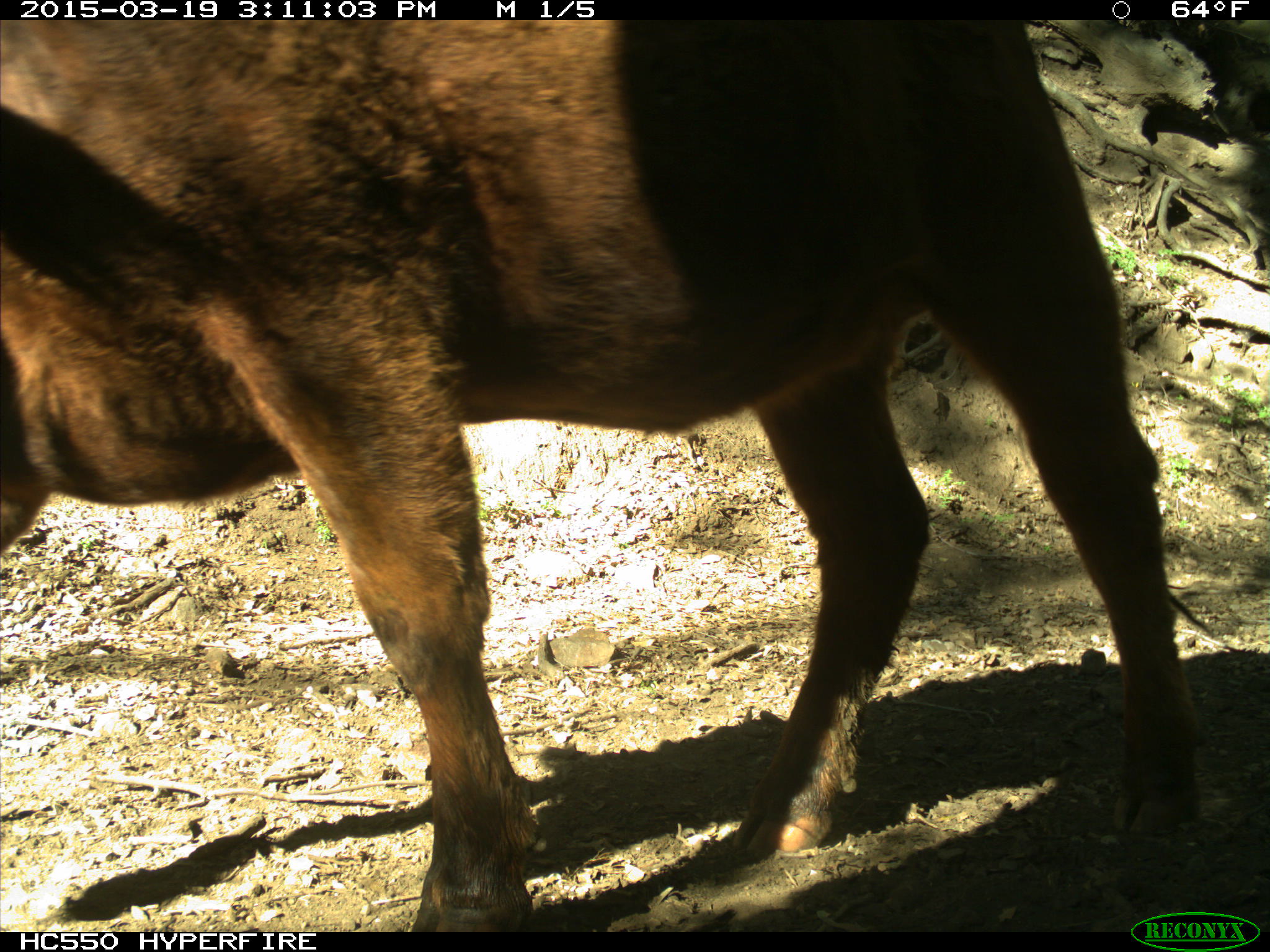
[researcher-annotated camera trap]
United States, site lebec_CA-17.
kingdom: Animalia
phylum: Chordata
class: Mammalia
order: Artiodactyla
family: Bovidae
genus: Bos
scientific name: Bos taurus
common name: domestic cow